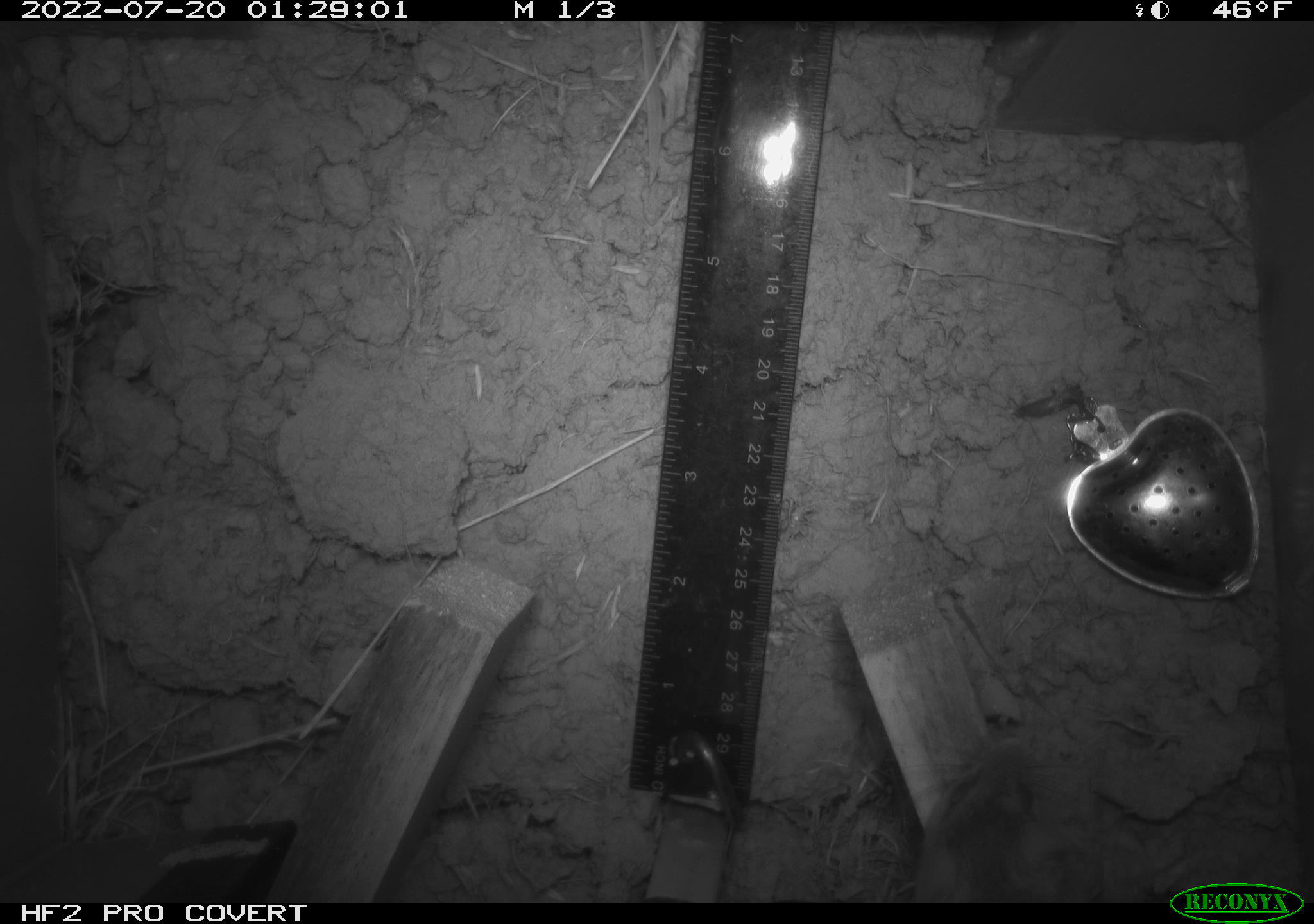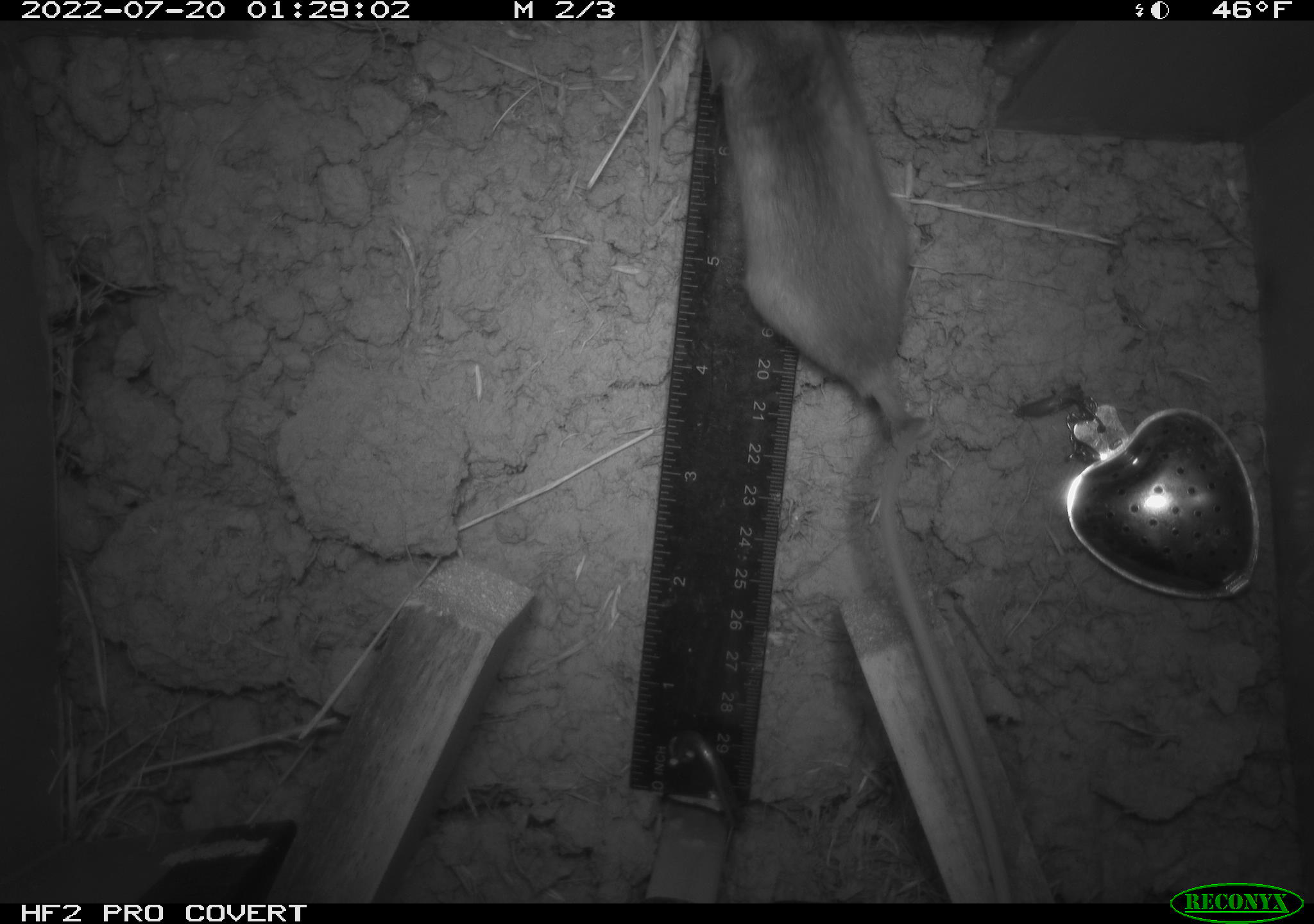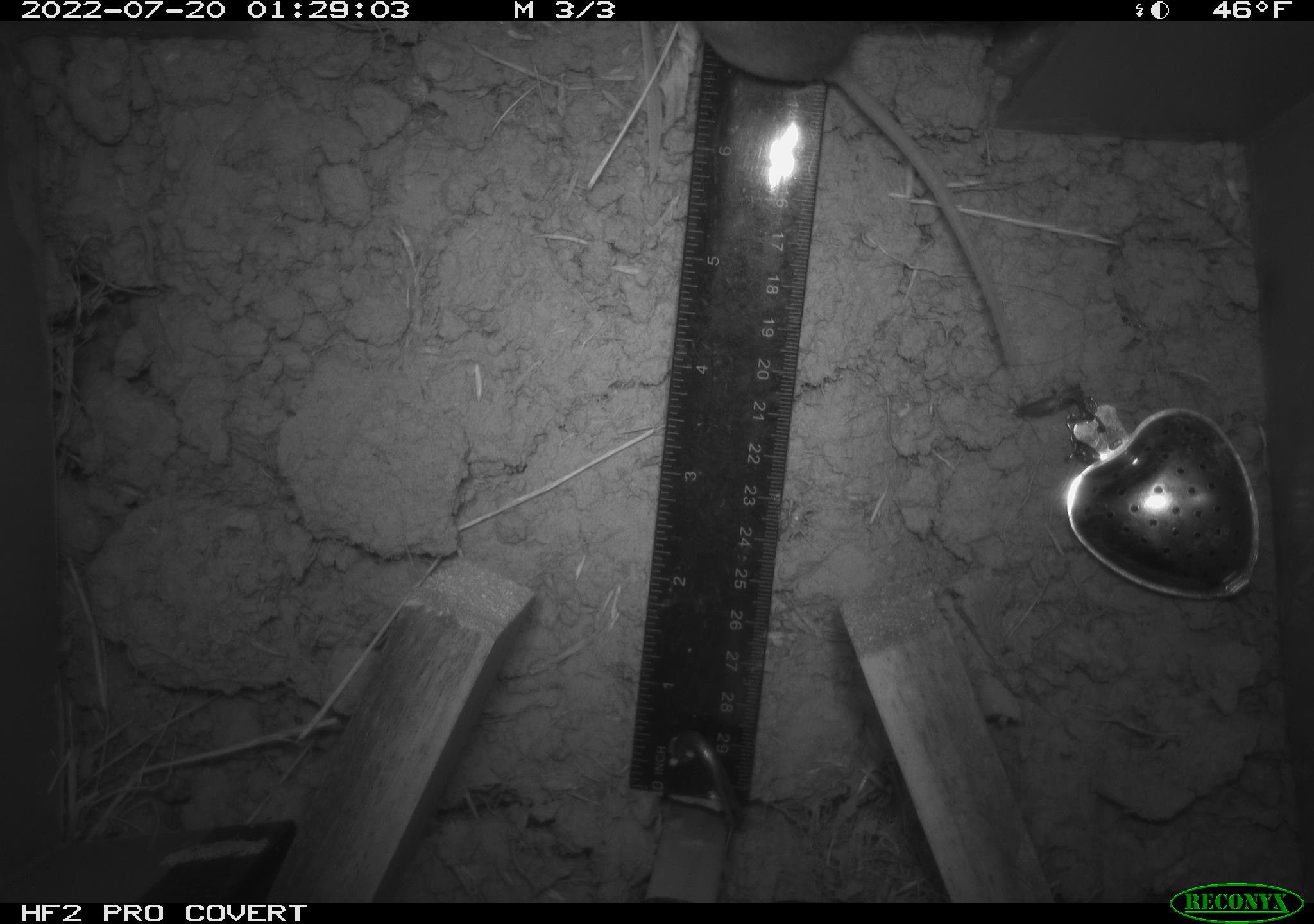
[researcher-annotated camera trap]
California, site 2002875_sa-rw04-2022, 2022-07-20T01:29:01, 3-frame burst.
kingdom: Animalia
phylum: Chordata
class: Mammalia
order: Rodentia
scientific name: Rodentia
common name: mouse species